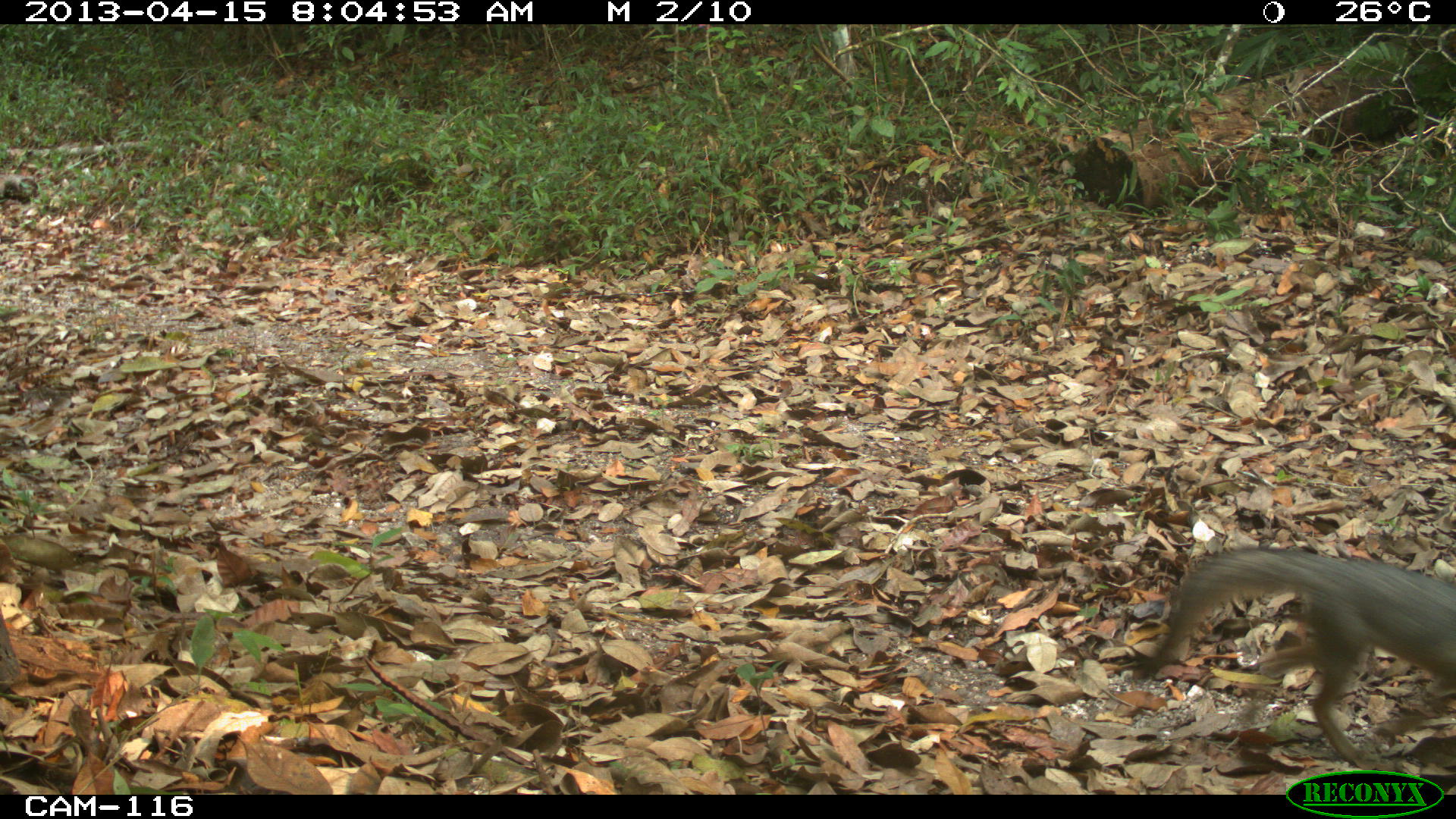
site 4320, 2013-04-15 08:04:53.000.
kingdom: Animalia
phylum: Chordata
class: Mammalia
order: Carnivora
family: Canidae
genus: Urocyon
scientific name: Urocyon cinereoargenteus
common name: gray fox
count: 1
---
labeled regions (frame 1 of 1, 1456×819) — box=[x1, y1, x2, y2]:
urocyon cinereoargenteus: box=[1131, 542, 1455, 769]